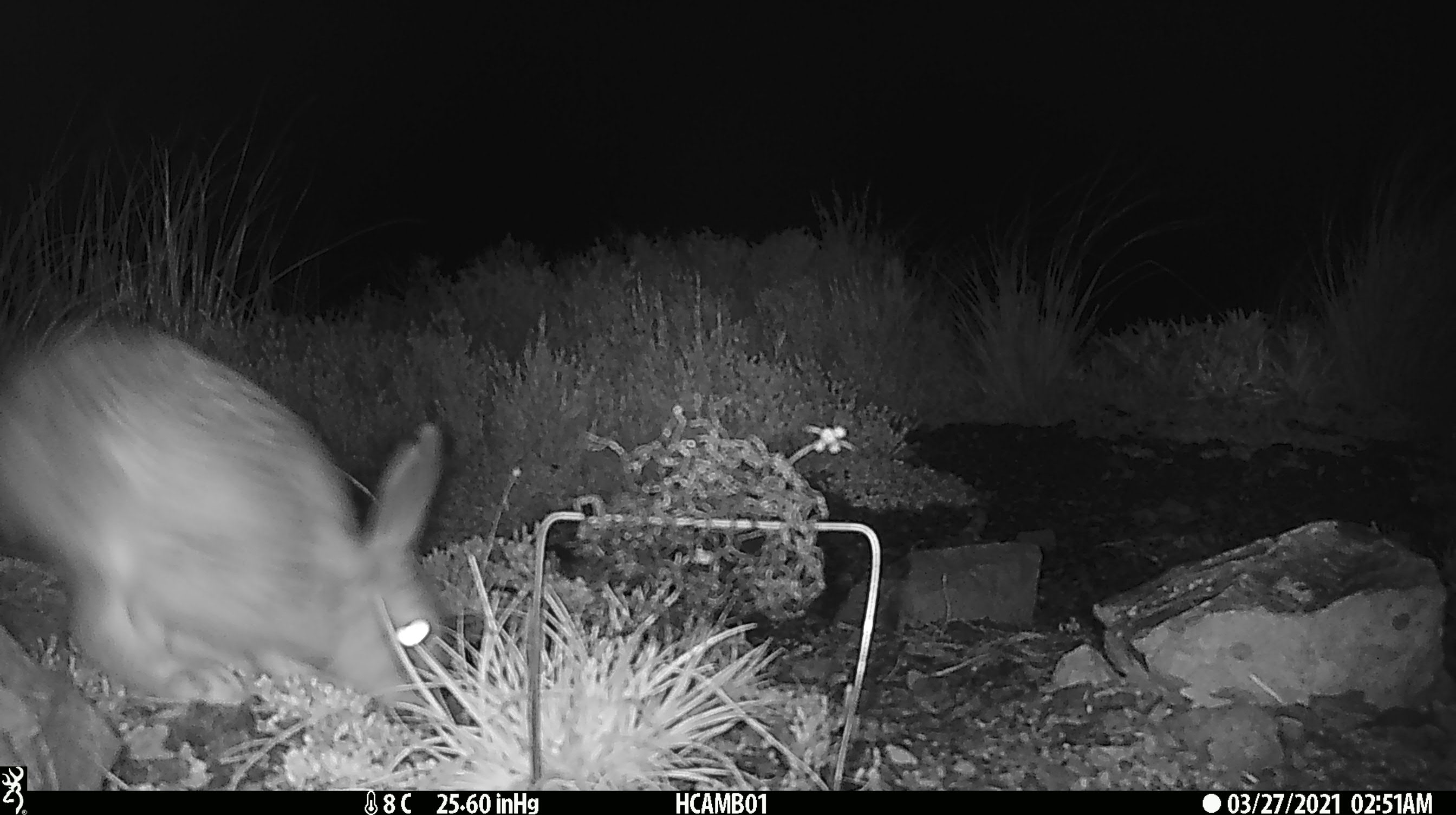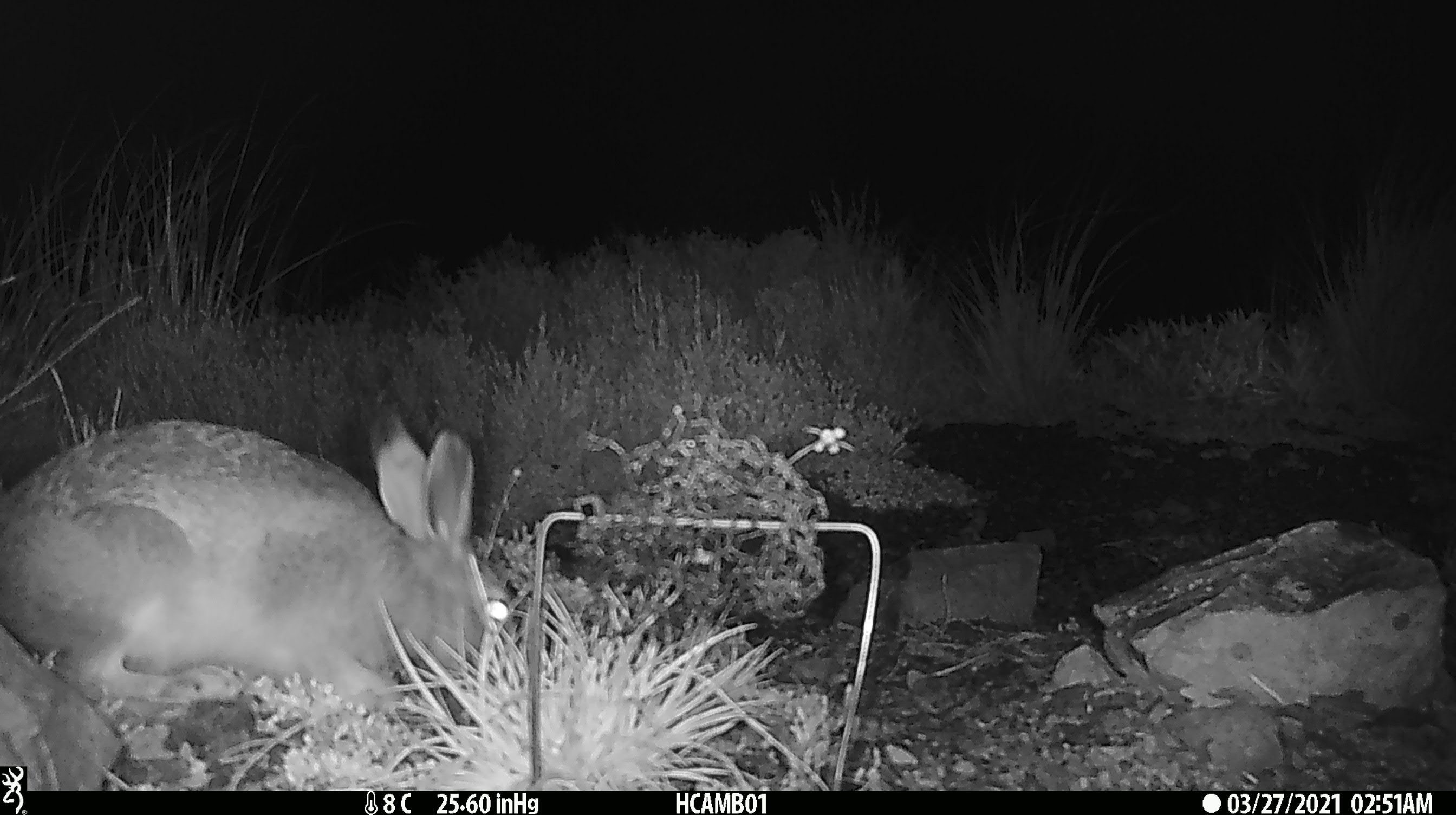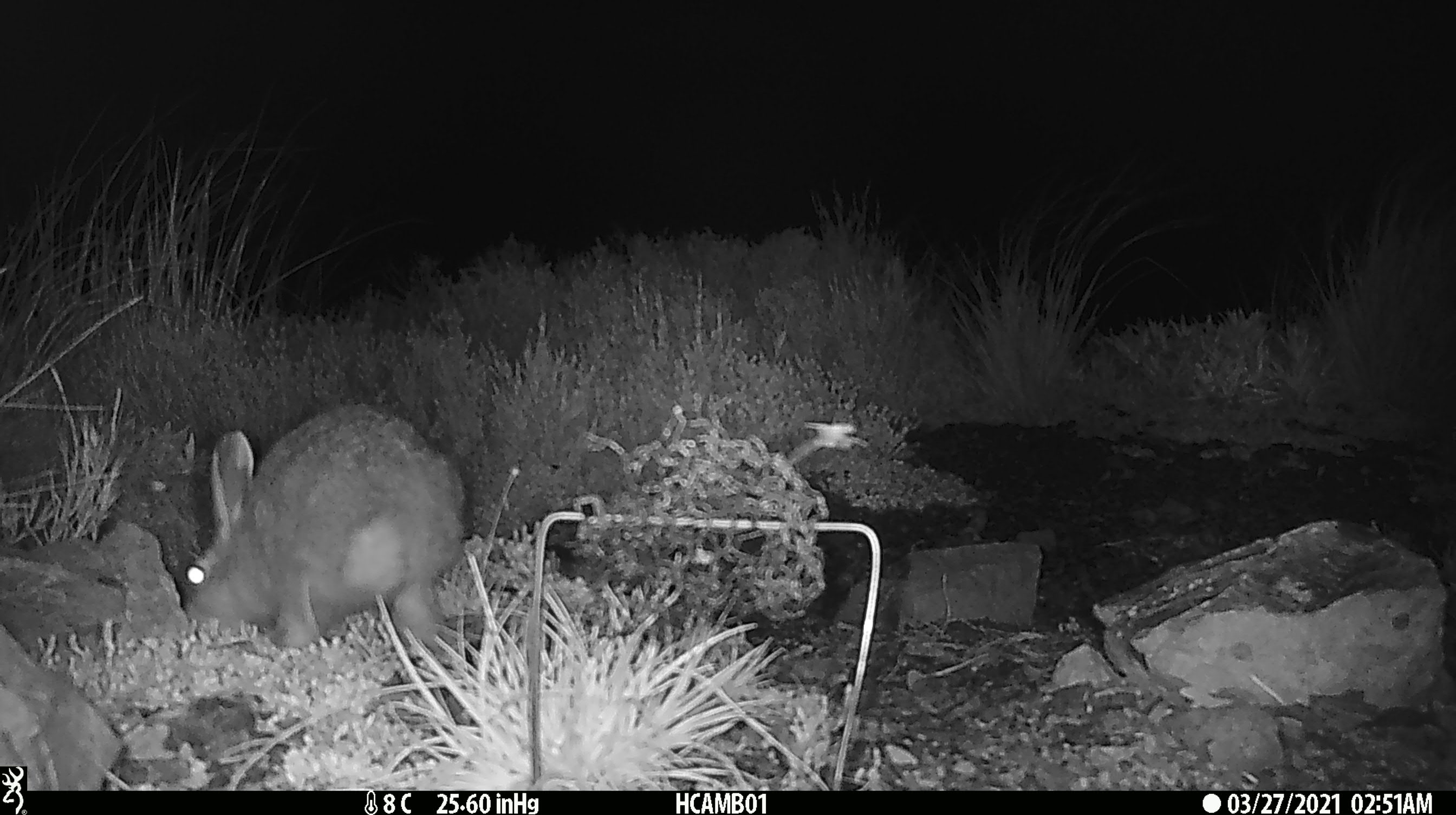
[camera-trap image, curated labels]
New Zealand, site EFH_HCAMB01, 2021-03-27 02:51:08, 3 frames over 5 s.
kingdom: Animalia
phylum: Chordata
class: Mammalia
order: Lagomorpha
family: Leporidae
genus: Oryctolagus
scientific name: Oryctolagus cuniculus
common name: european rabbit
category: rabbit